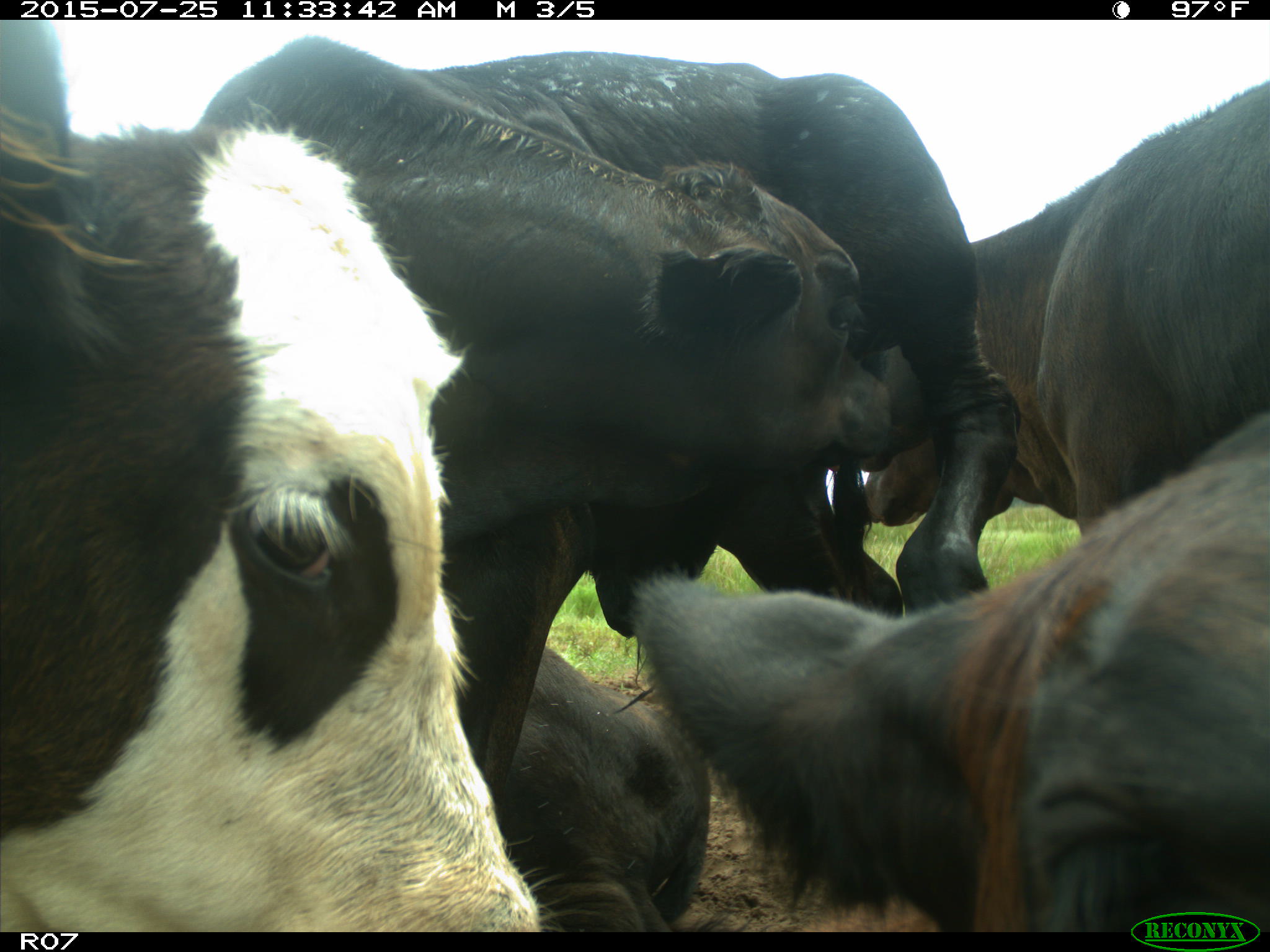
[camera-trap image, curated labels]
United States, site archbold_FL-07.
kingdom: Animalia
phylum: Chordata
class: Mammalia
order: Artiodactyla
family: Bovidae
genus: Bos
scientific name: Bos taurus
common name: domestic cow